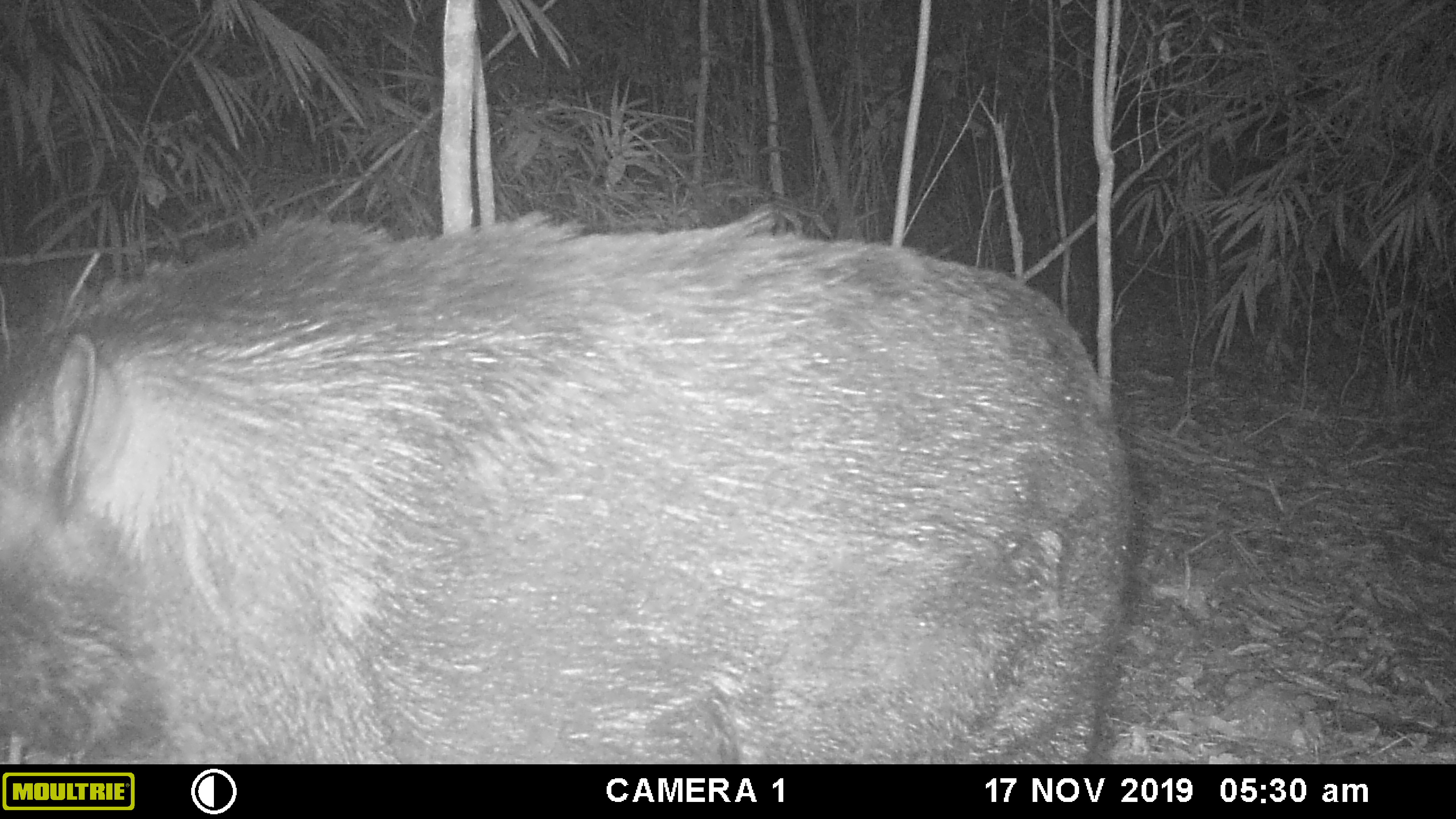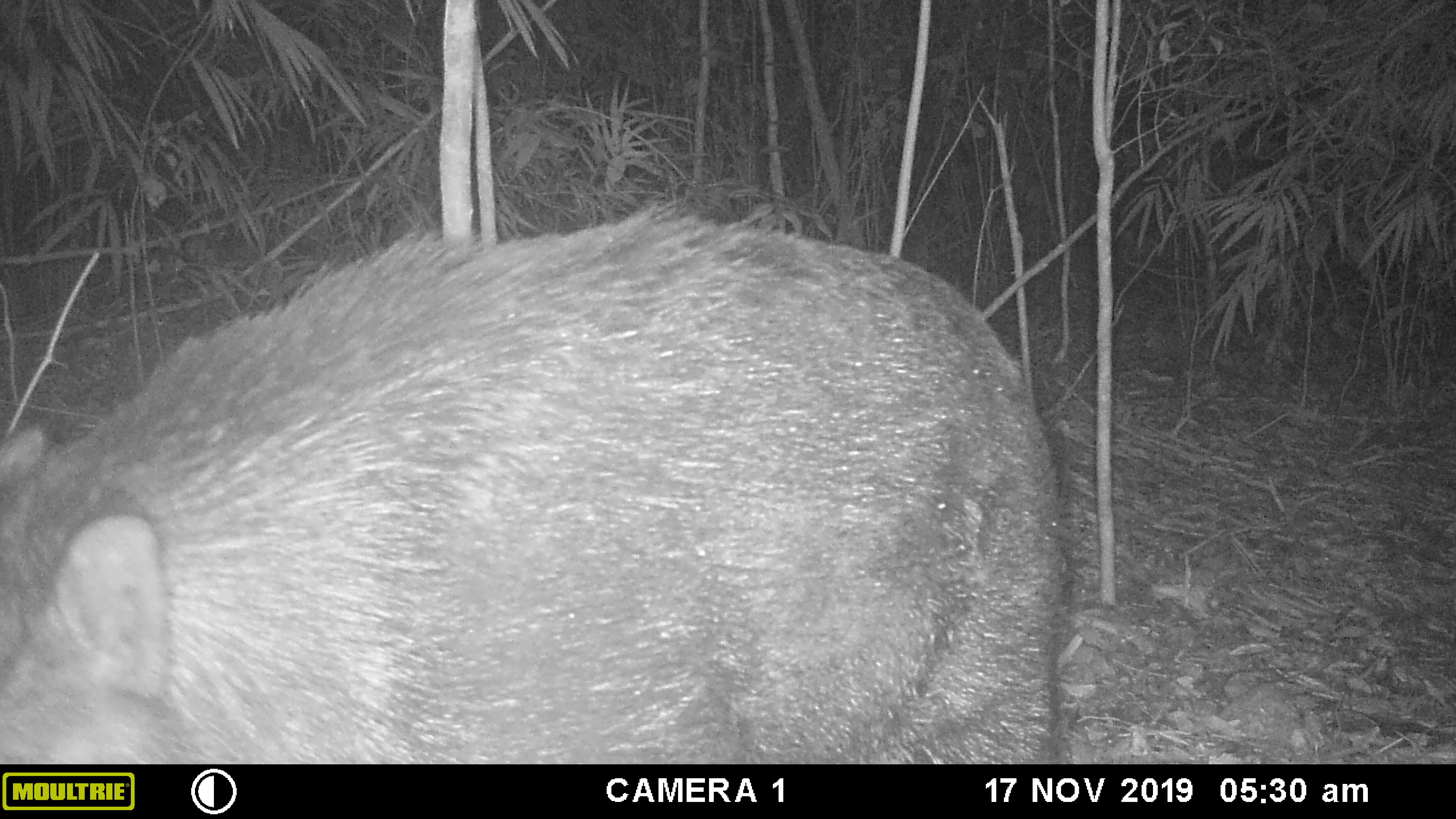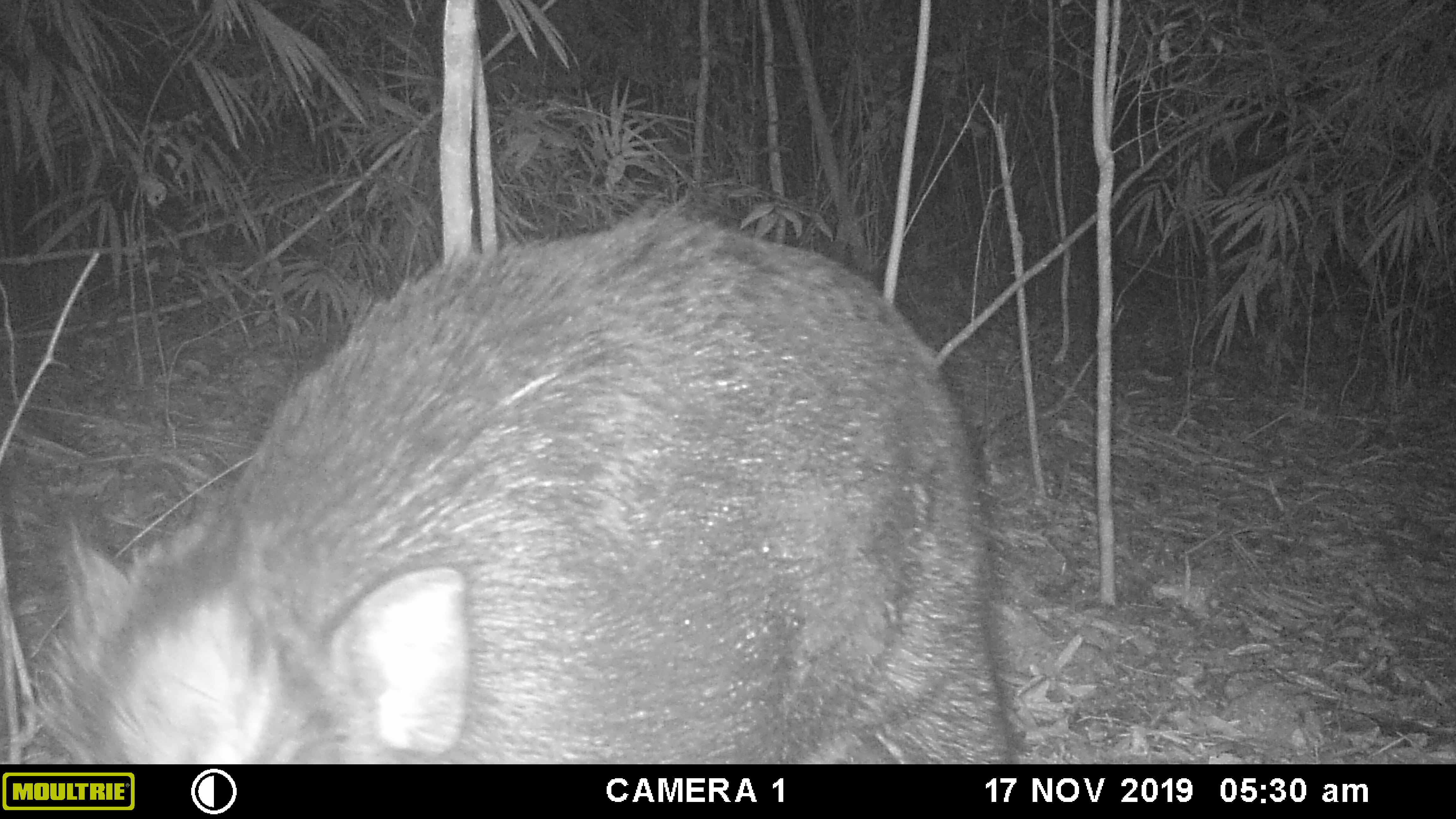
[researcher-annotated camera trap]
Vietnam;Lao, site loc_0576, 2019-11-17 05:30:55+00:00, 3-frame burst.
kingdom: Animalia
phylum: Chordata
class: Mammalia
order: Artiodactyla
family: Suidae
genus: Sus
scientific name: Sus scrofa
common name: eurasian wild pig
Eurasian wild pig (Sus scrofa). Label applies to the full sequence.